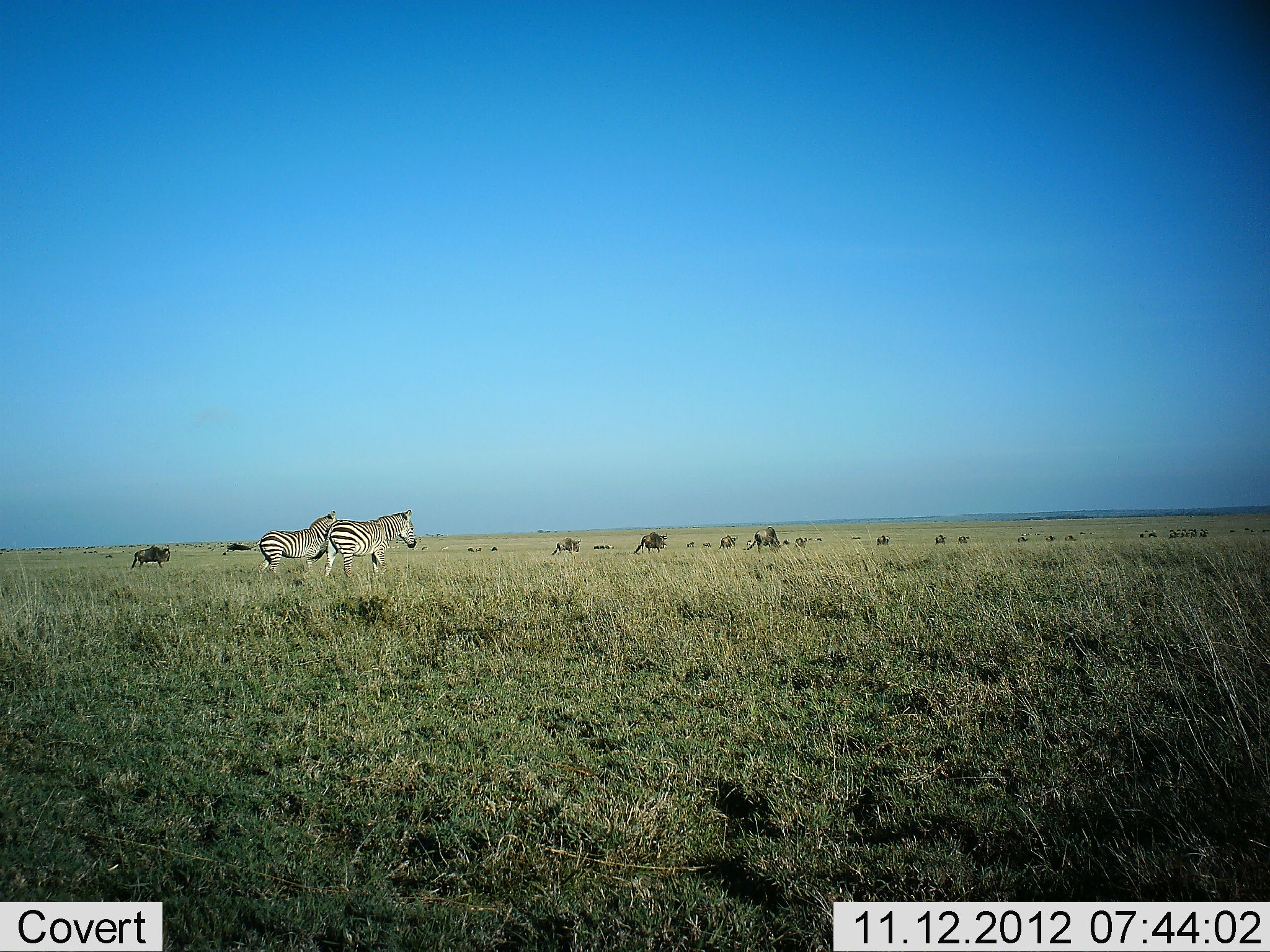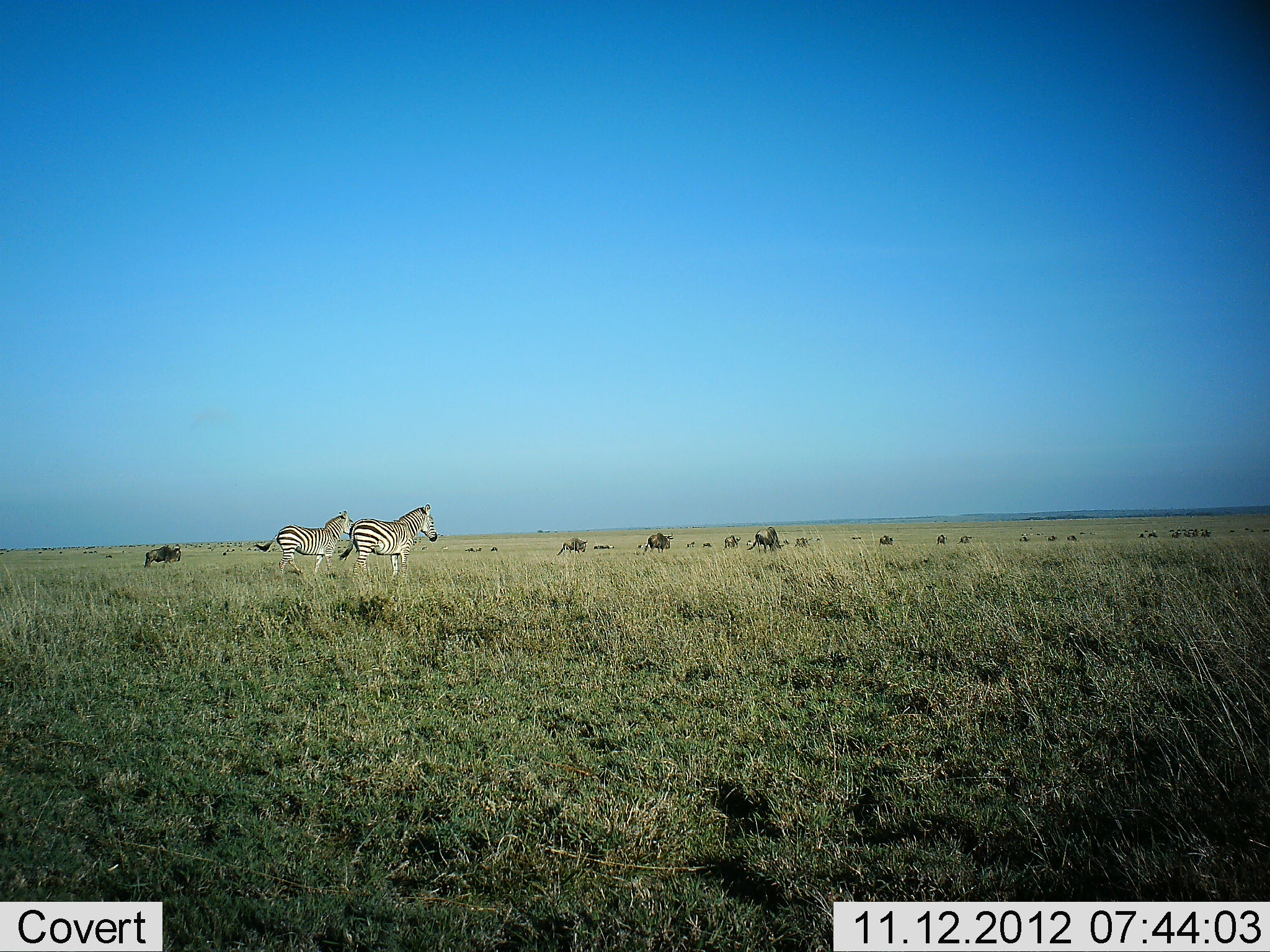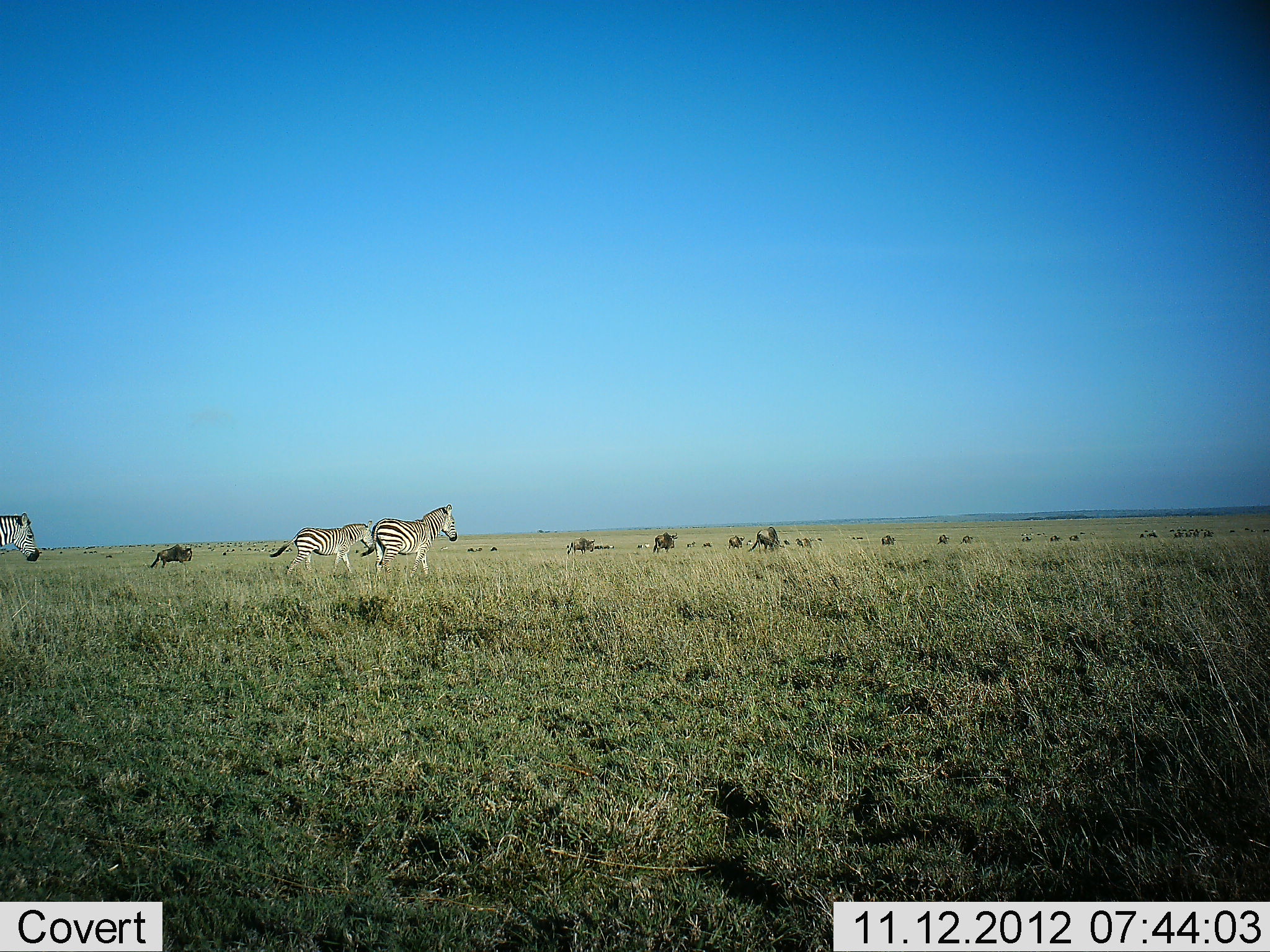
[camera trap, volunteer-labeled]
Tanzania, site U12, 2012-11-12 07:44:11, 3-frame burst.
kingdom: Animalia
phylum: Chordata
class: Mammalia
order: Artiodactyla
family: Bovidae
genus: Connochaetes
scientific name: Connochaetes taurinus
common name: blue wildebeest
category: wildebeest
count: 11-50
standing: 20%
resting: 0%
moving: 80%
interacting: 0%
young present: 0%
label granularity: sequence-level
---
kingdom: Animalia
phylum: Chordata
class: Mammalia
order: Perissodactyla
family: Equidae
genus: Equus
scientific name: Equus quagga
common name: plains zebra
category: zebra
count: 3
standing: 0%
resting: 0%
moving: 100%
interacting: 0%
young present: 0%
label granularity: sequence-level